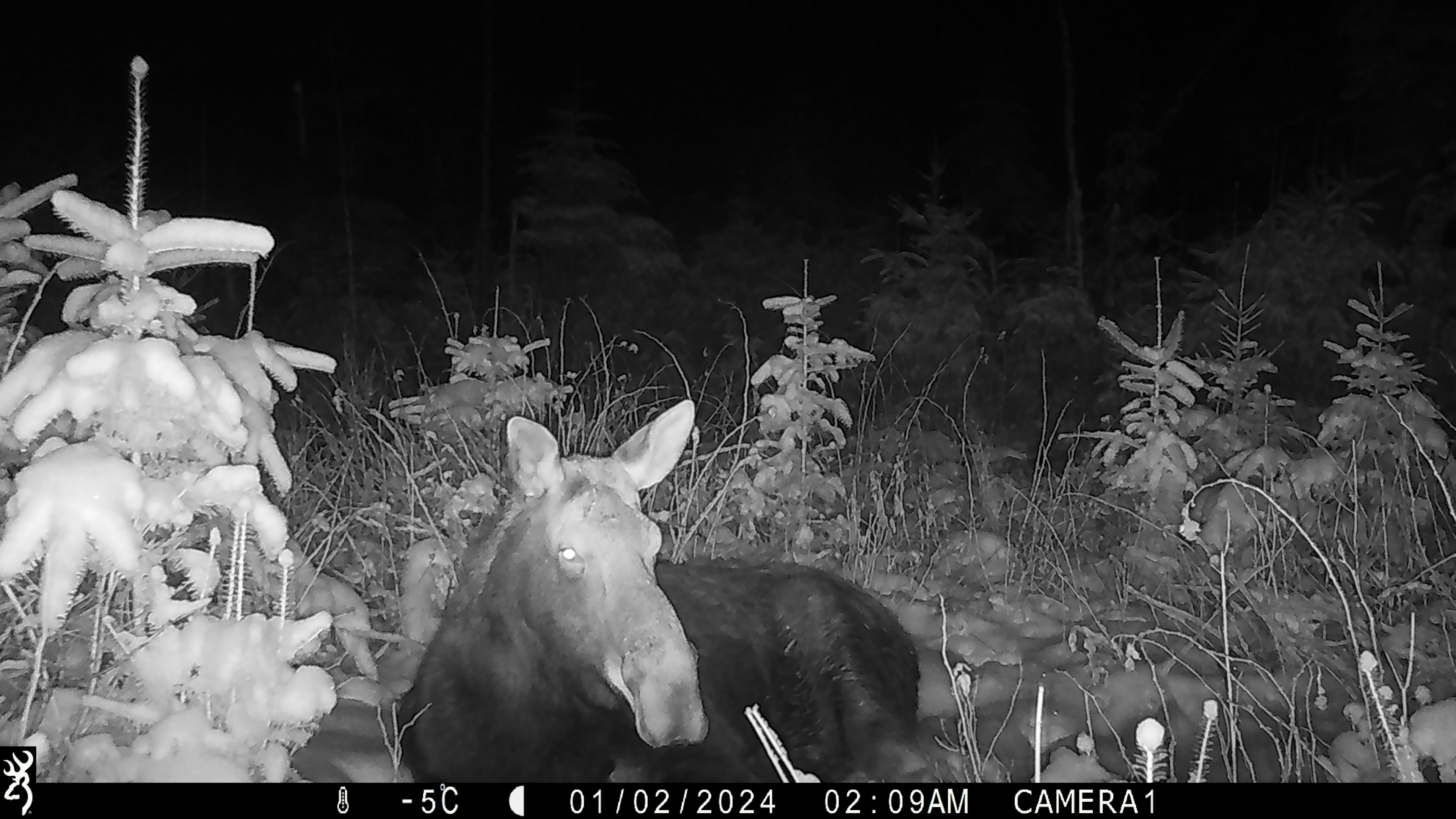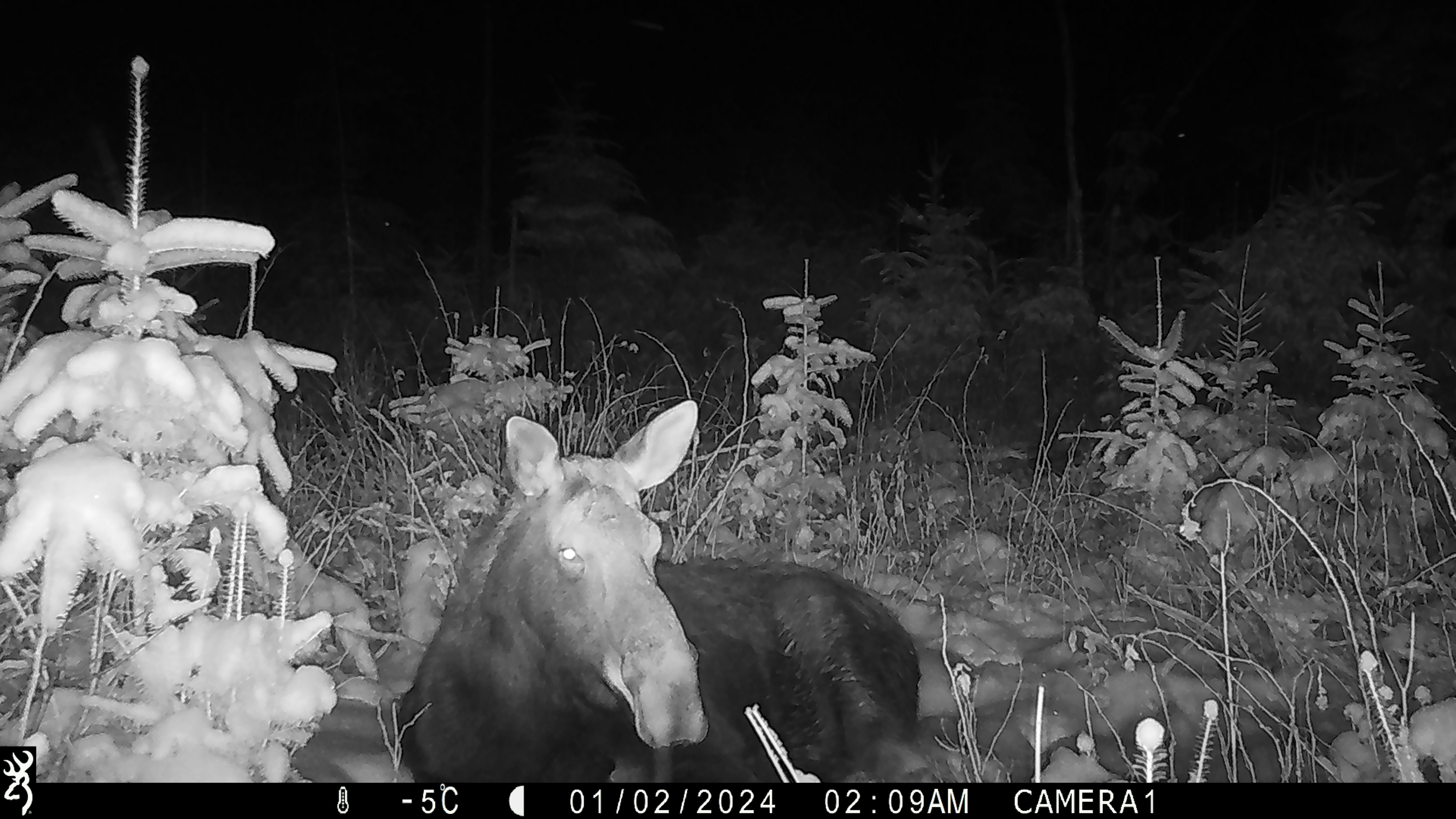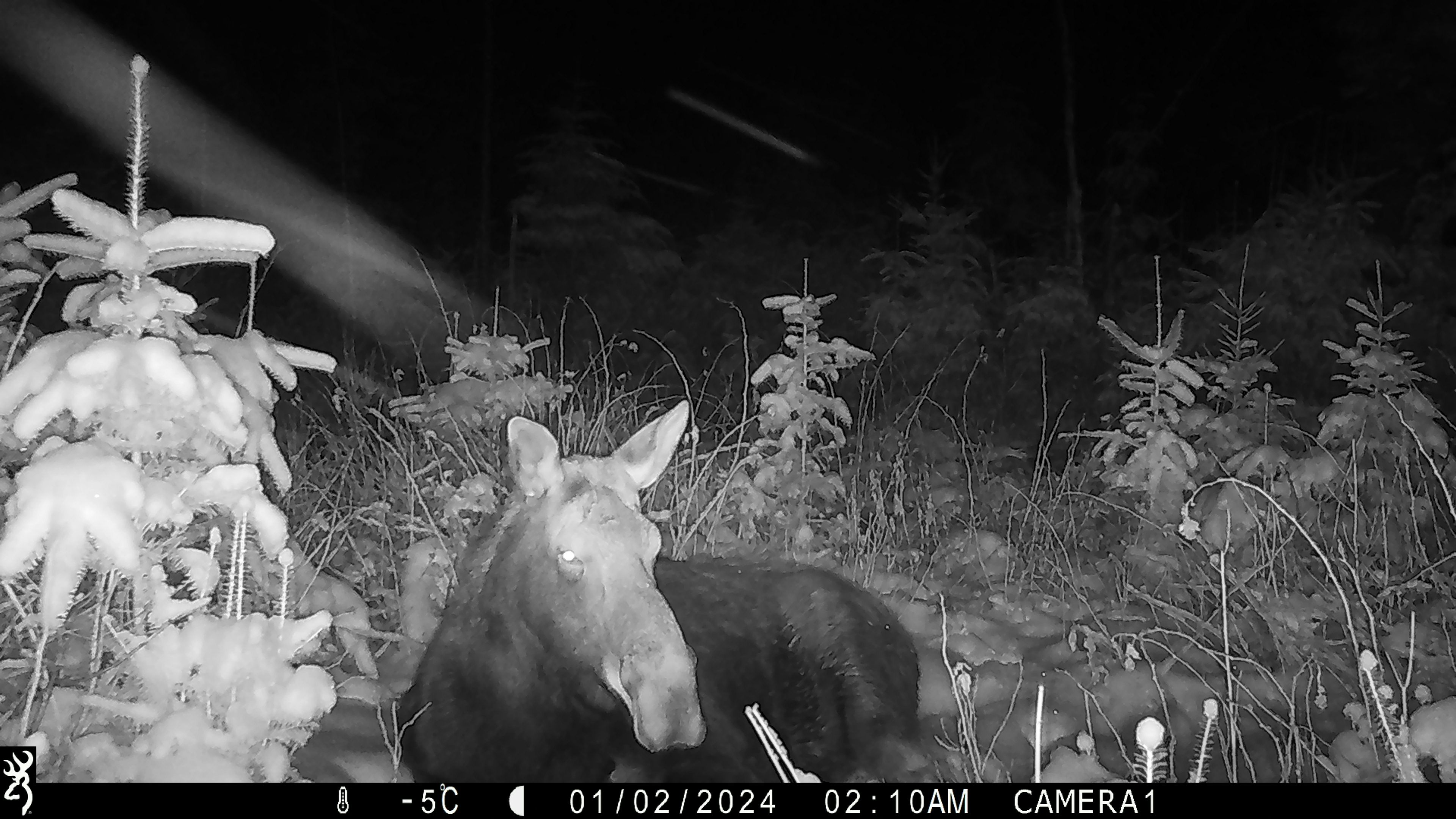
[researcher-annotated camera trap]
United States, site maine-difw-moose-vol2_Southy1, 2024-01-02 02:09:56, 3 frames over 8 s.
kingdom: Animalia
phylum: Chordata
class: Mammalia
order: Artiodactyla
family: Cervidae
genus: Alces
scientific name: Alces alces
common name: moose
Moose (Alces alces).